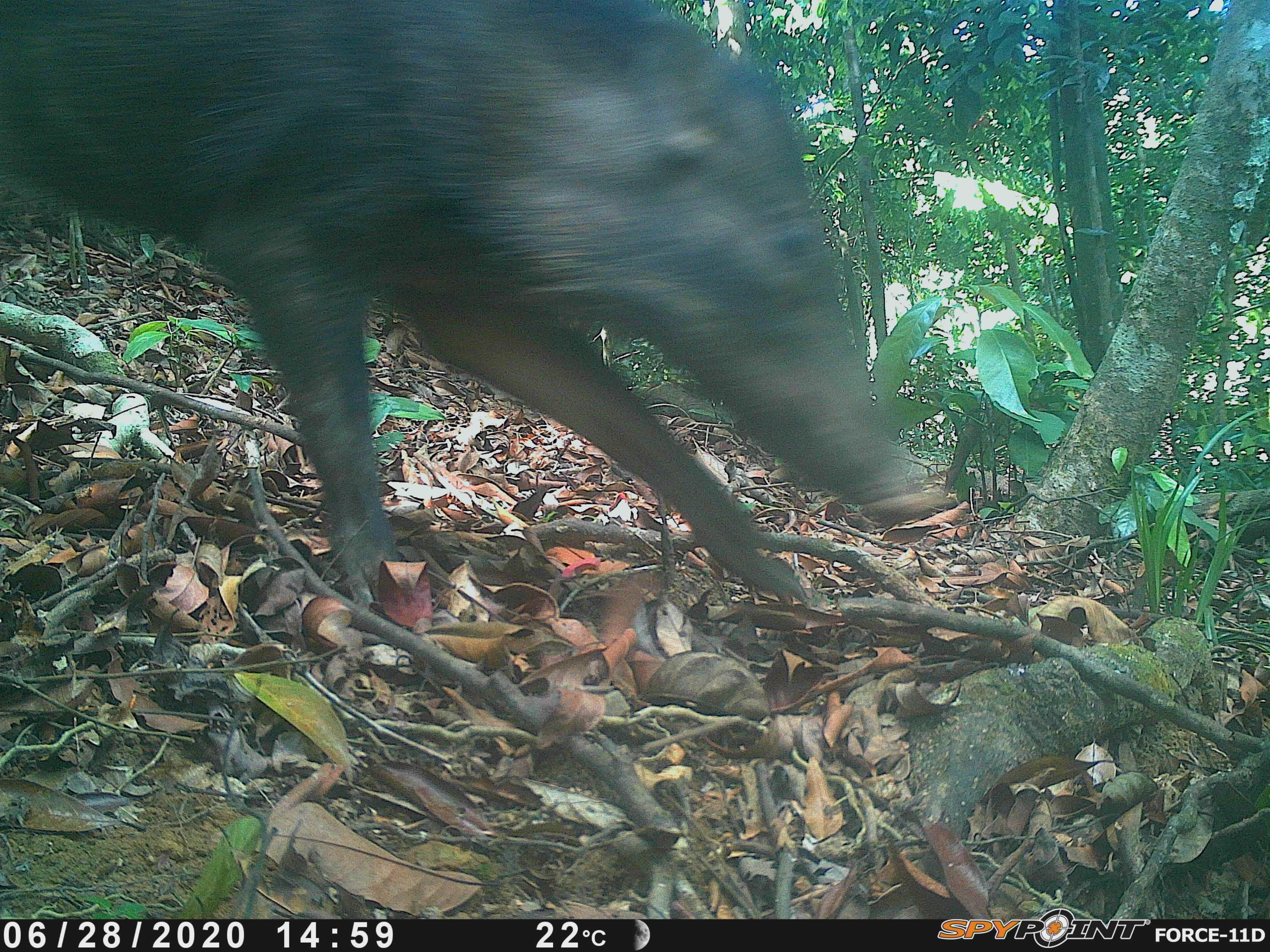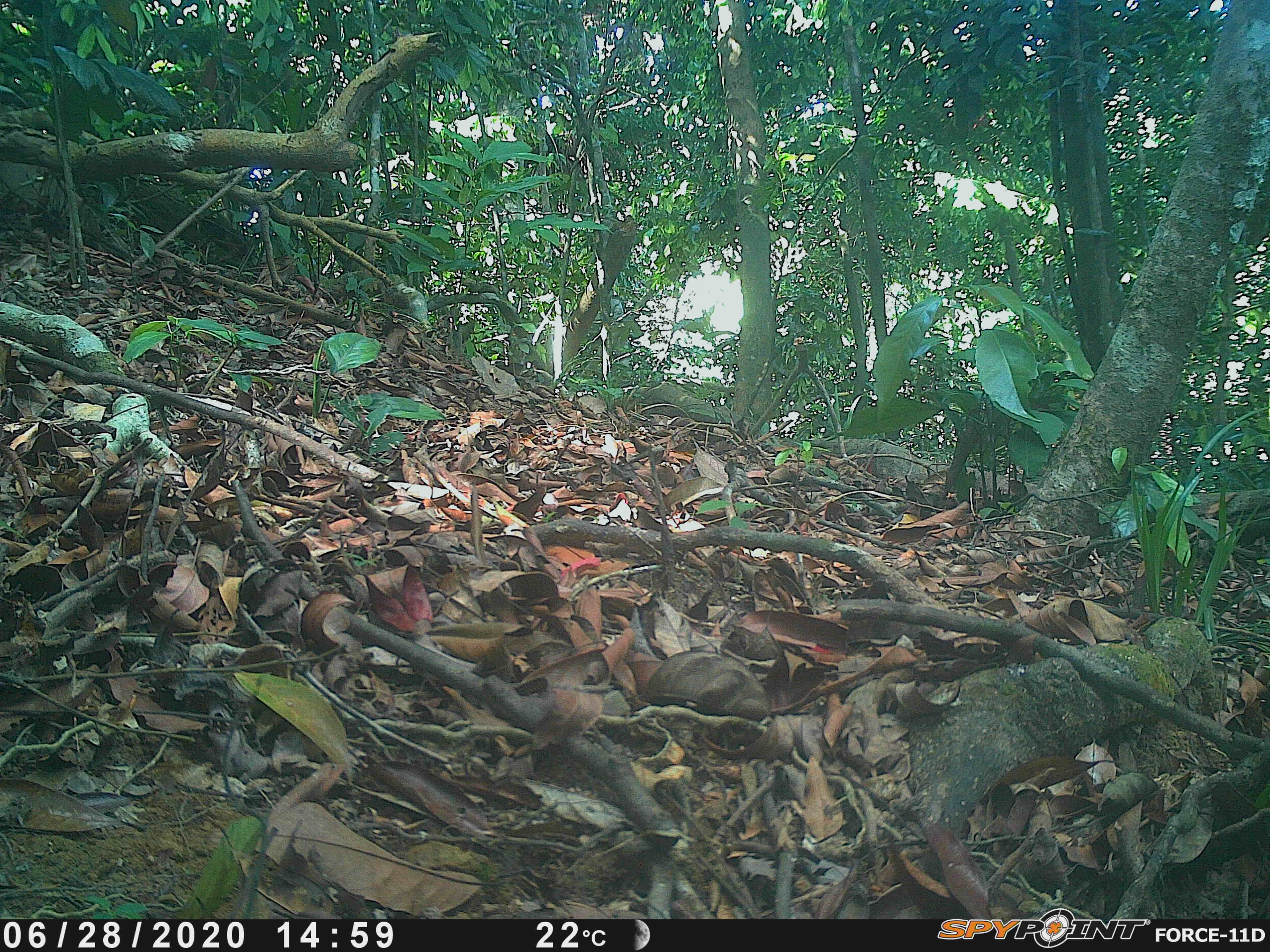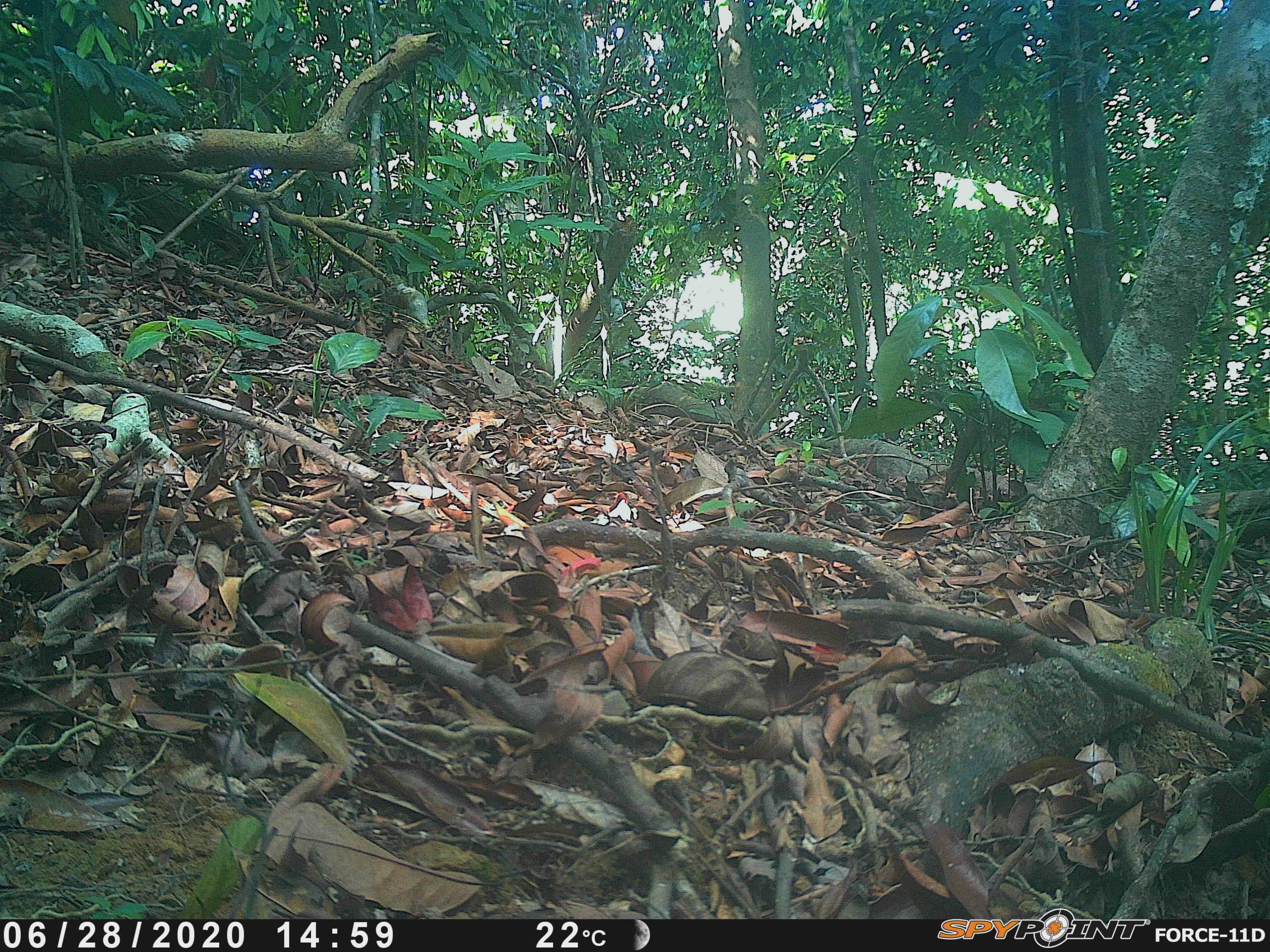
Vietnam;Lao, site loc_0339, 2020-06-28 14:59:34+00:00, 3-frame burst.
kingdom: Animalia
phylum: Chordata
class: Mammalia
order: Artiodactyla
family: Suidae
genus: Sus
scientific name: Sus scrofa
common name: eurasian wild pig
Eurasian wild pig (Sus scrofa). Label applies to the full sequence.